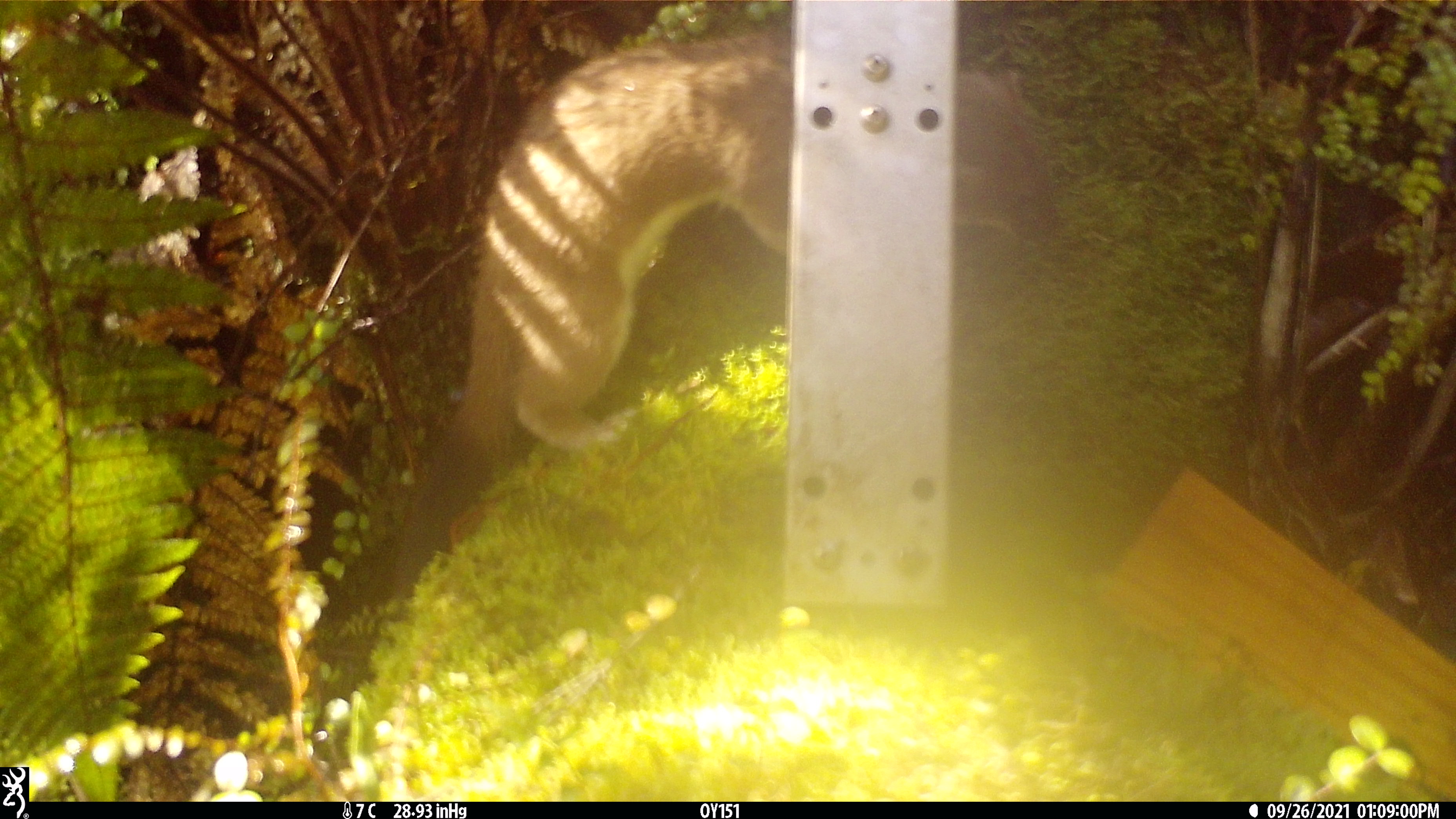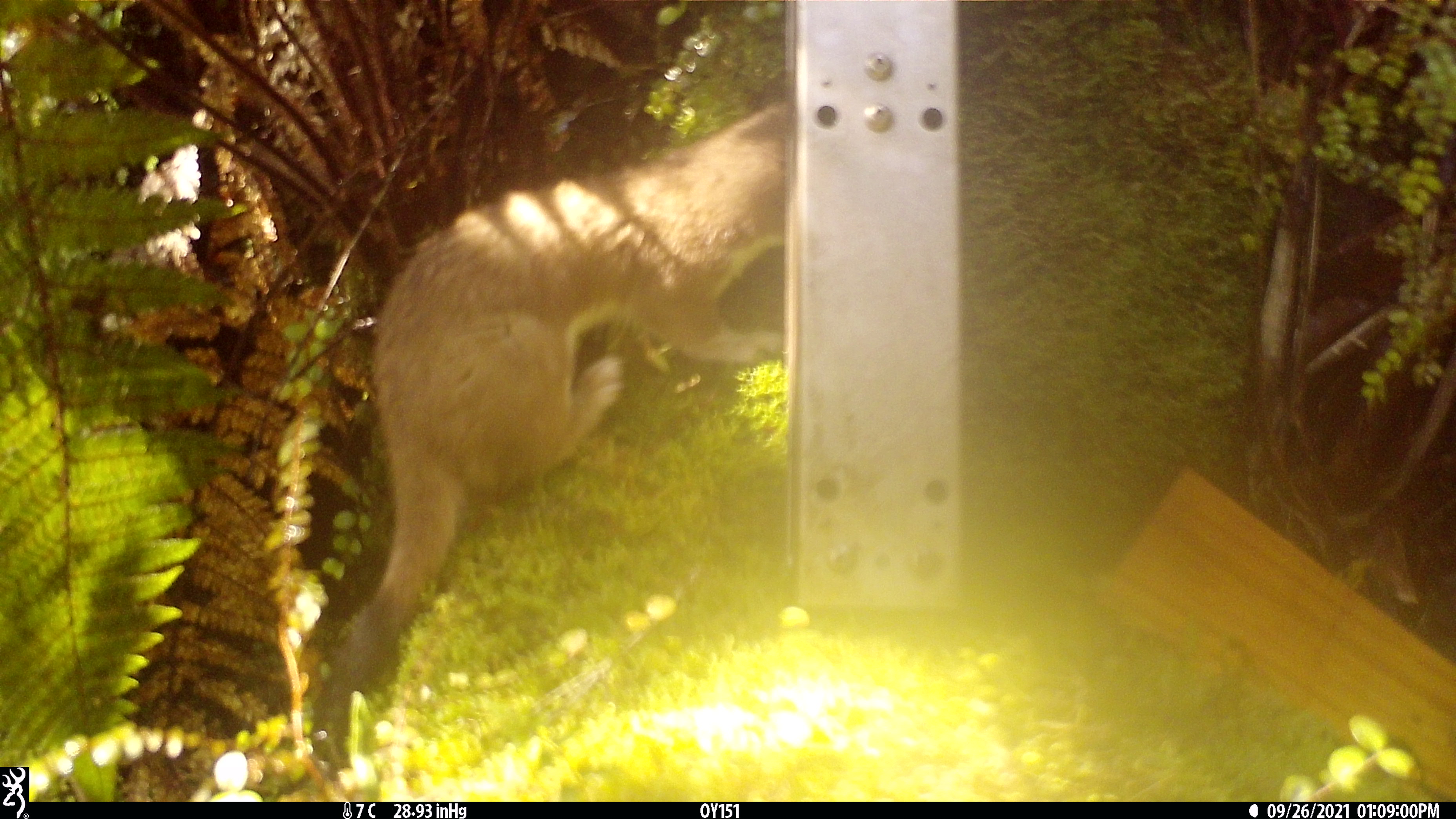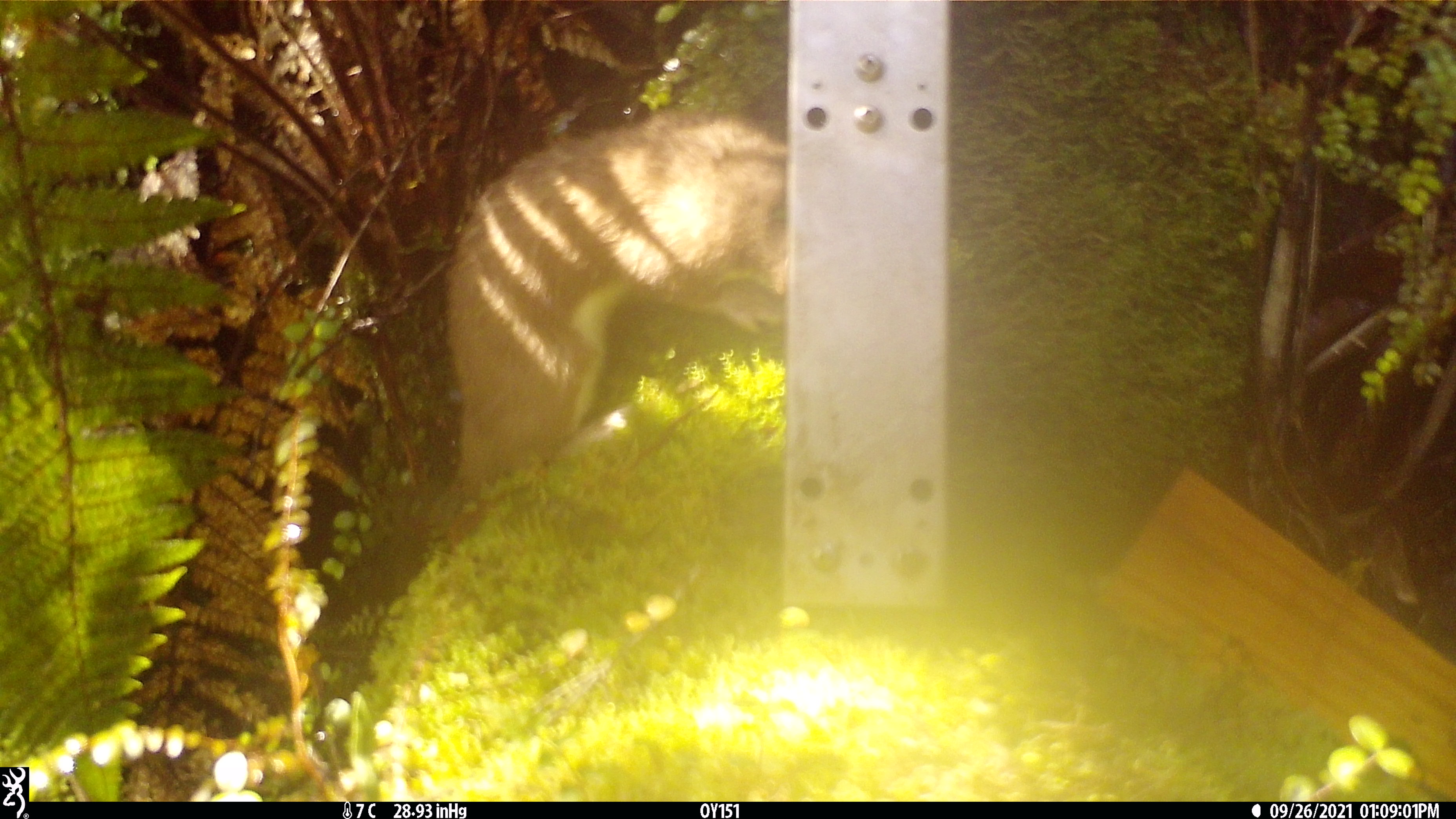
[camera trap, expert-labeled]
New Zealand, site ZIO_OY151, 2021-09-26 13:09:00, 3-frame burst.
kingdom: Animalia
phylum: Chordata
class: Mammalia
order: Carnivora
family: Mustelidae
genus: Mustela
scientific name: Mustela erminea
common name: stoat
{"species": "stoat (Mustela erminea)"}